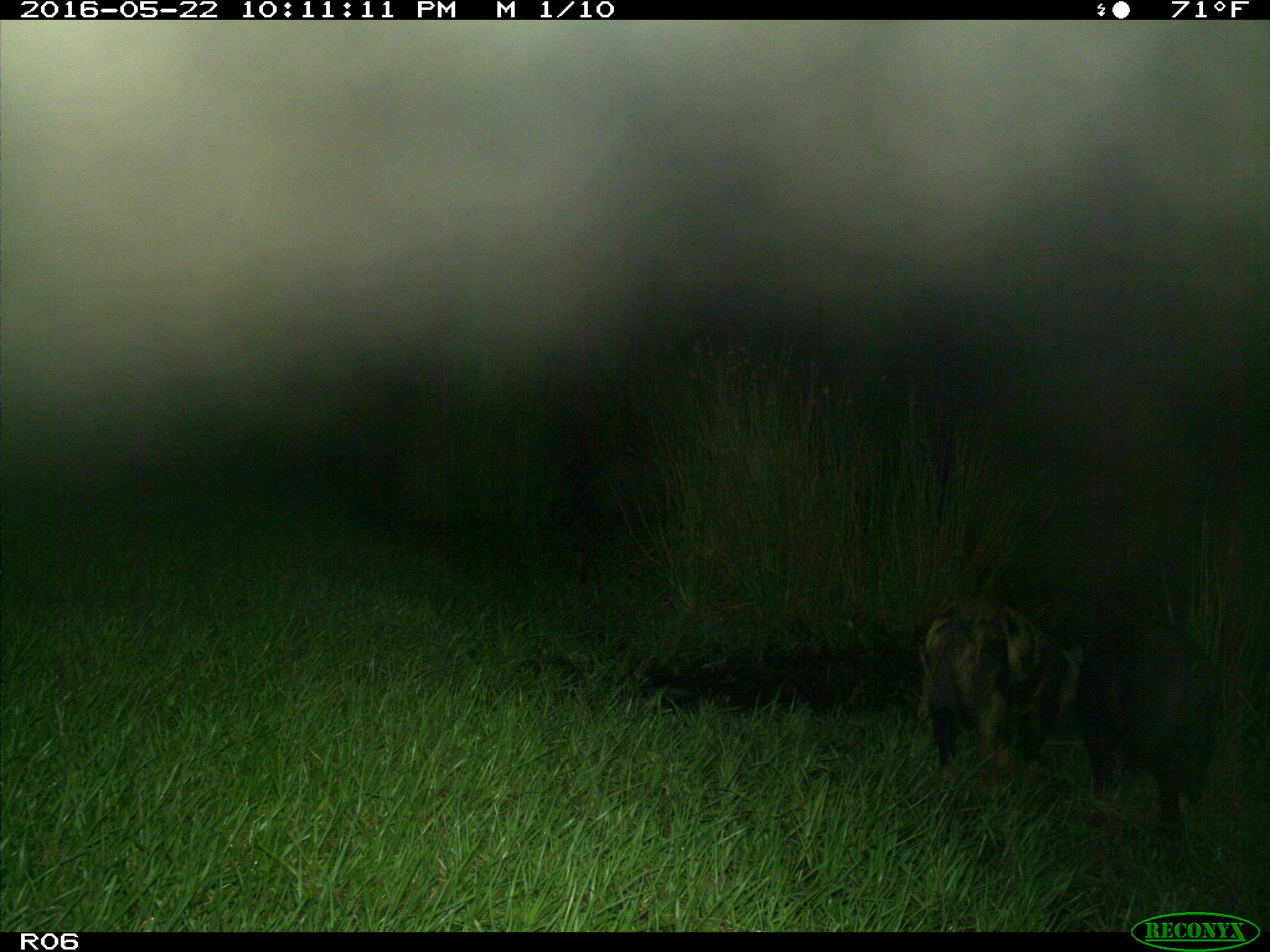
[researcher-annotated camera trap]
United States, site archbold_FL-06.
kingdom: Animalia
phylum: Chordata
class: Mammalia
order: Artiodactyla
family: Suidae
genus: Sus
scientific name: Sus scrofa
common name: wild boar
Sus scrofa (wild boar).